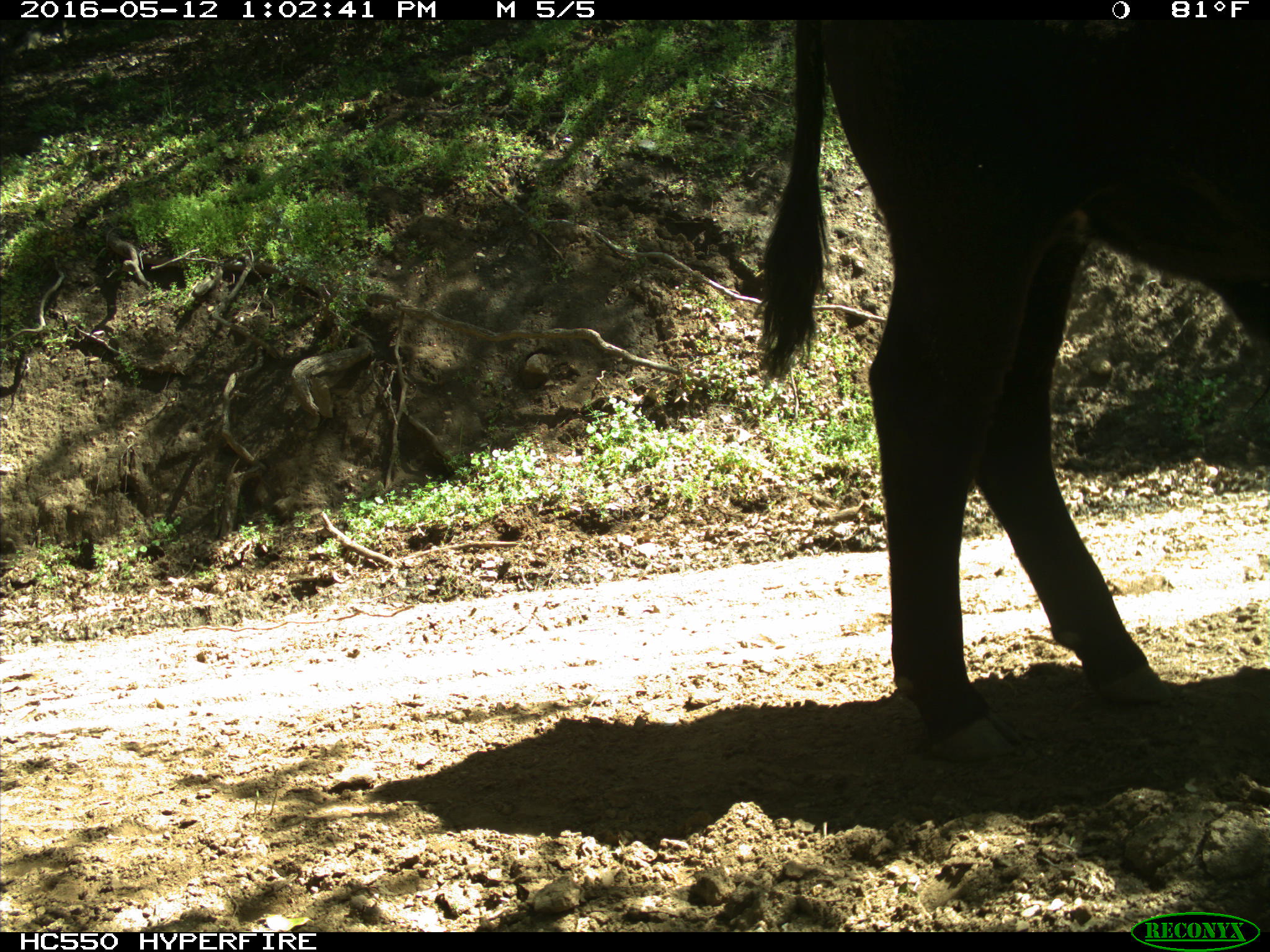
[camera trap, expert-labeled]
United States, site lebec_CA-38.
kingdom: Animalia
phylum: Chordata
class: Mammalia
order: Artiodactyla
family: Bovidae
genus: Bos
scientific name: Bos taurus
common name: domestic cow